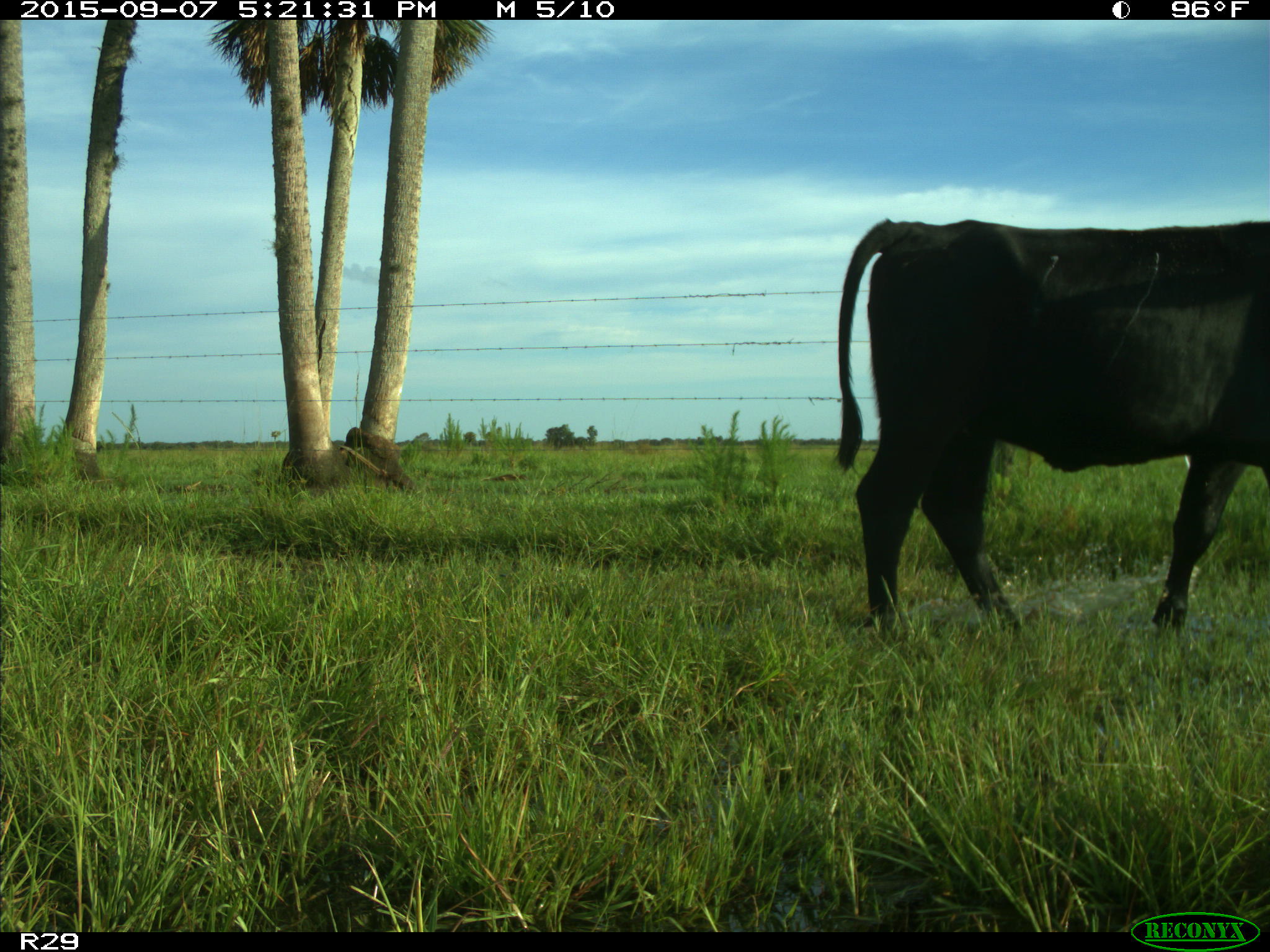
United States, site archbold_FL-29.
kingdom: Animalia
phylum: Chordata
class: Mammalia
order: Artiodactyla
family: Bovidae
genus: Bos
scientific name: Bos taurus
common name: domestic cow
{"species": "Bos taurus (domestic cow)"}